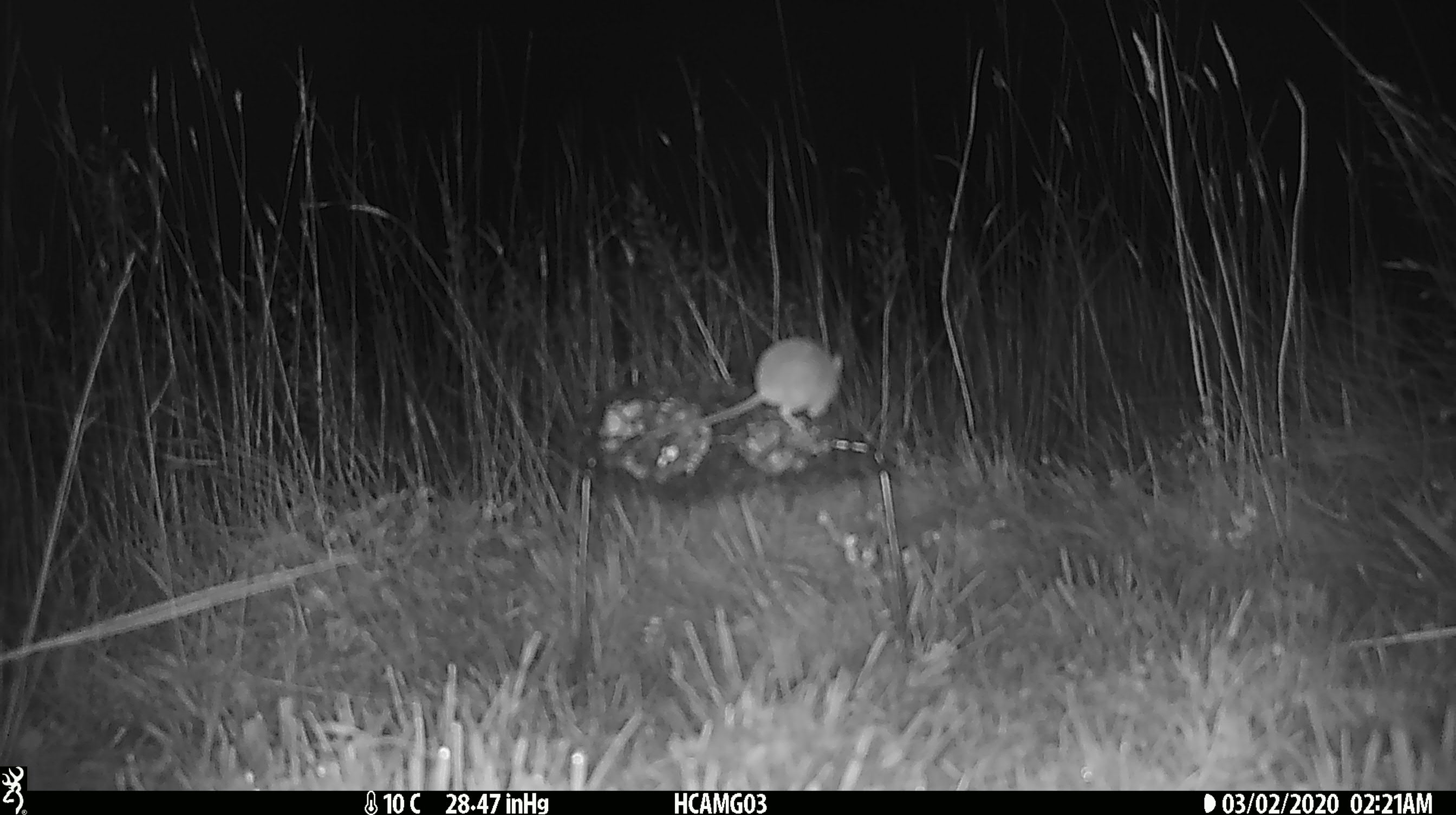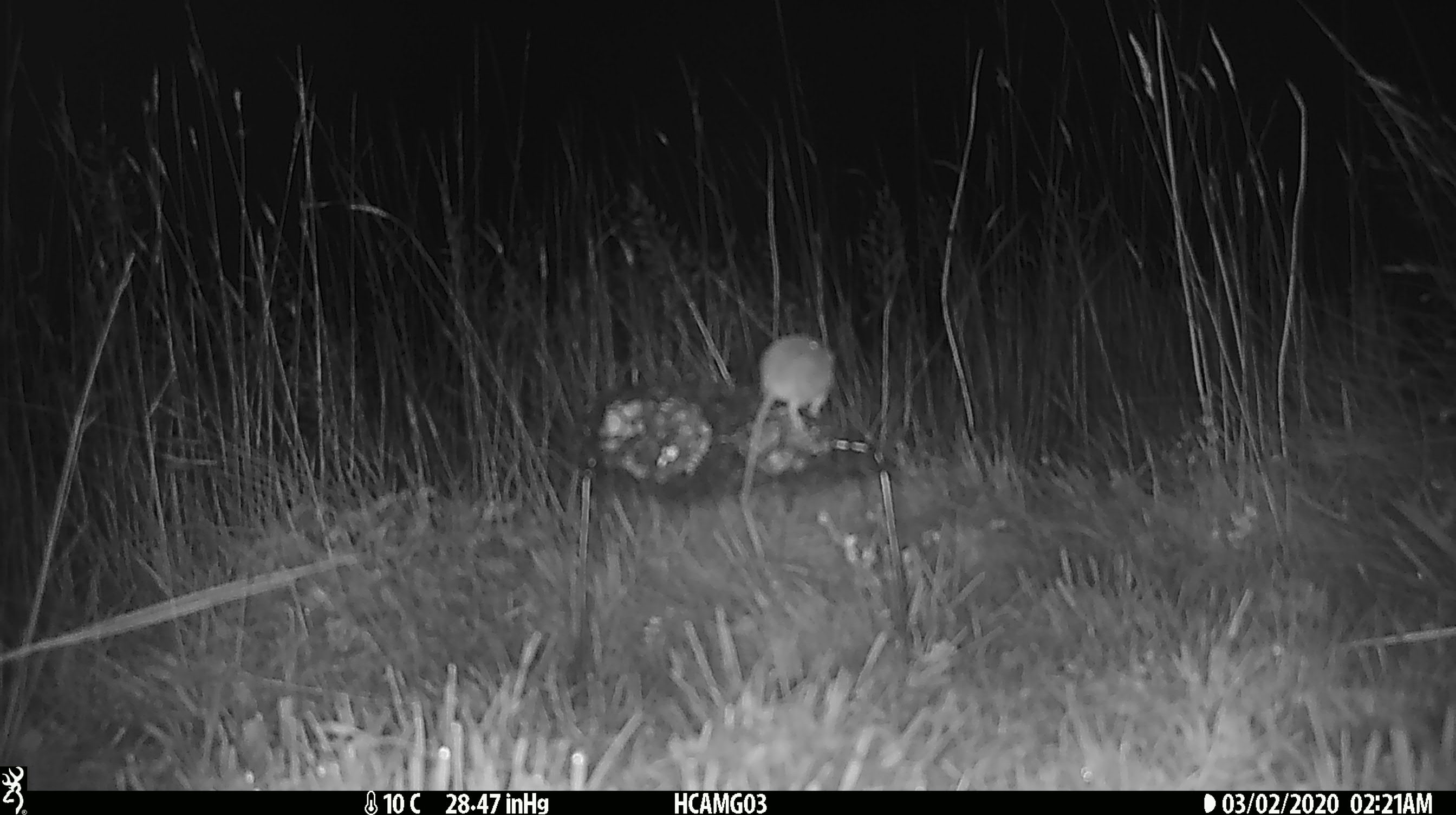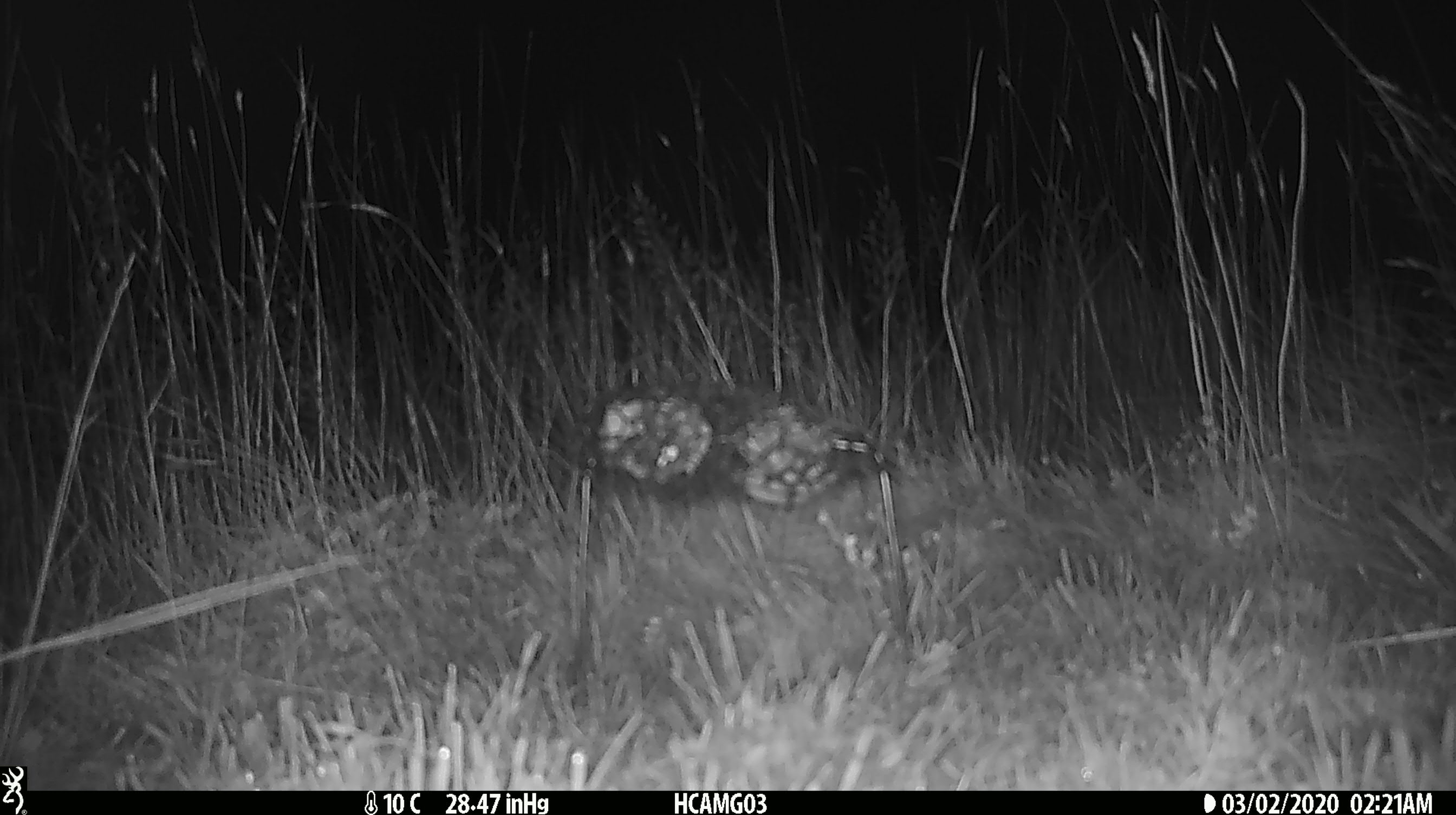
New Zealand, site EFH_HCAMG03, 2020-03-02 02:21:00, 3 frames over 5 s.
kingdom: Animalia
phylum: Chordata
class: Mammalia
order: Rodentia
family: Muridae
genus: Mus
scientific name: Mus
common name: mouse